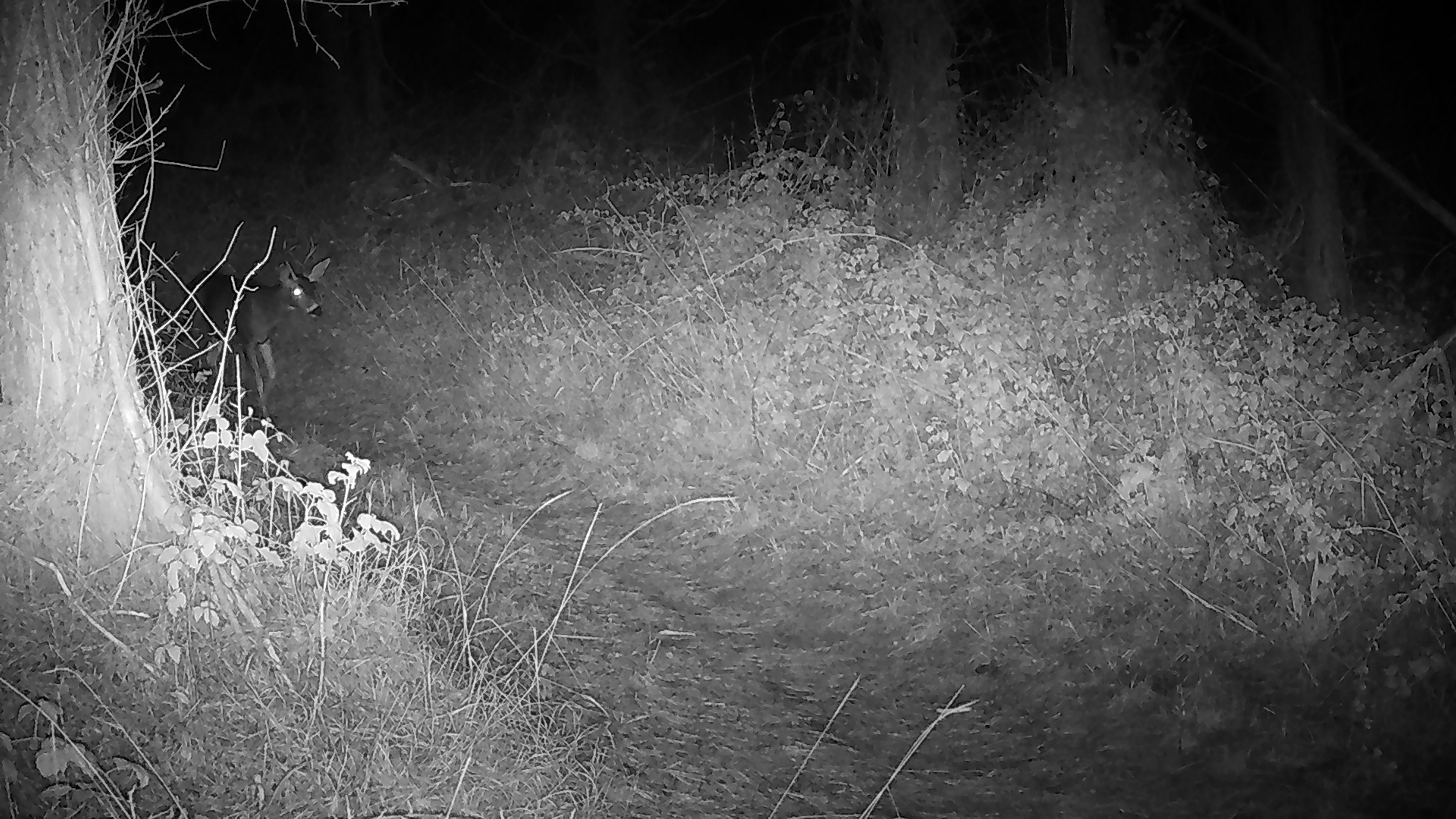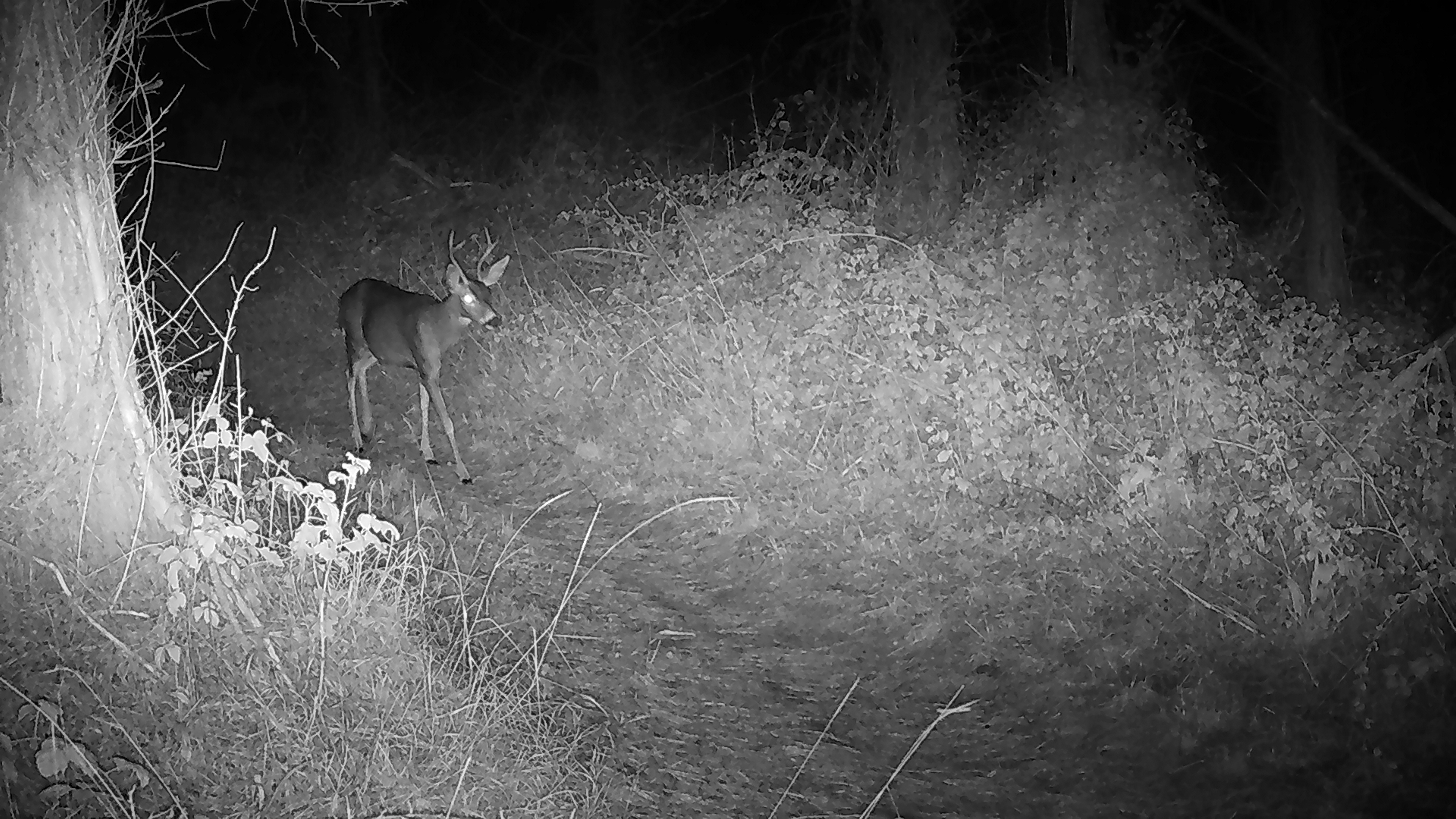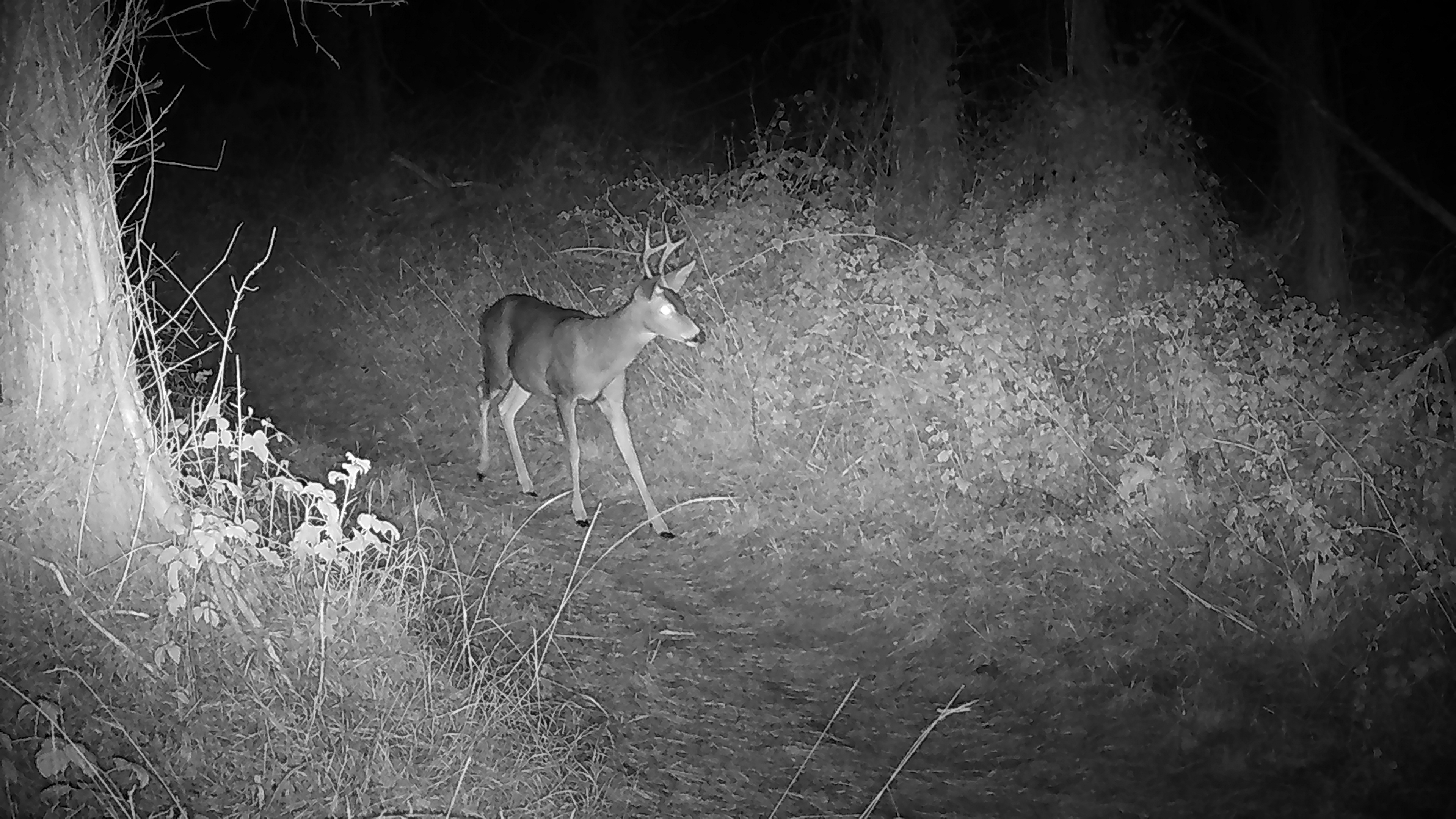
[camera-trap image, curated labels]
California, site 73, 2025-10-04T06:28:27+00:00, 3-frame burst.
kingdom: Animalia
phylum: Chordata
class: Mammalia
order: Artiodactyla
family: Cervidae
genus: Odocoileus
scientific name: Odocoileus hemionus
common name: mule deer